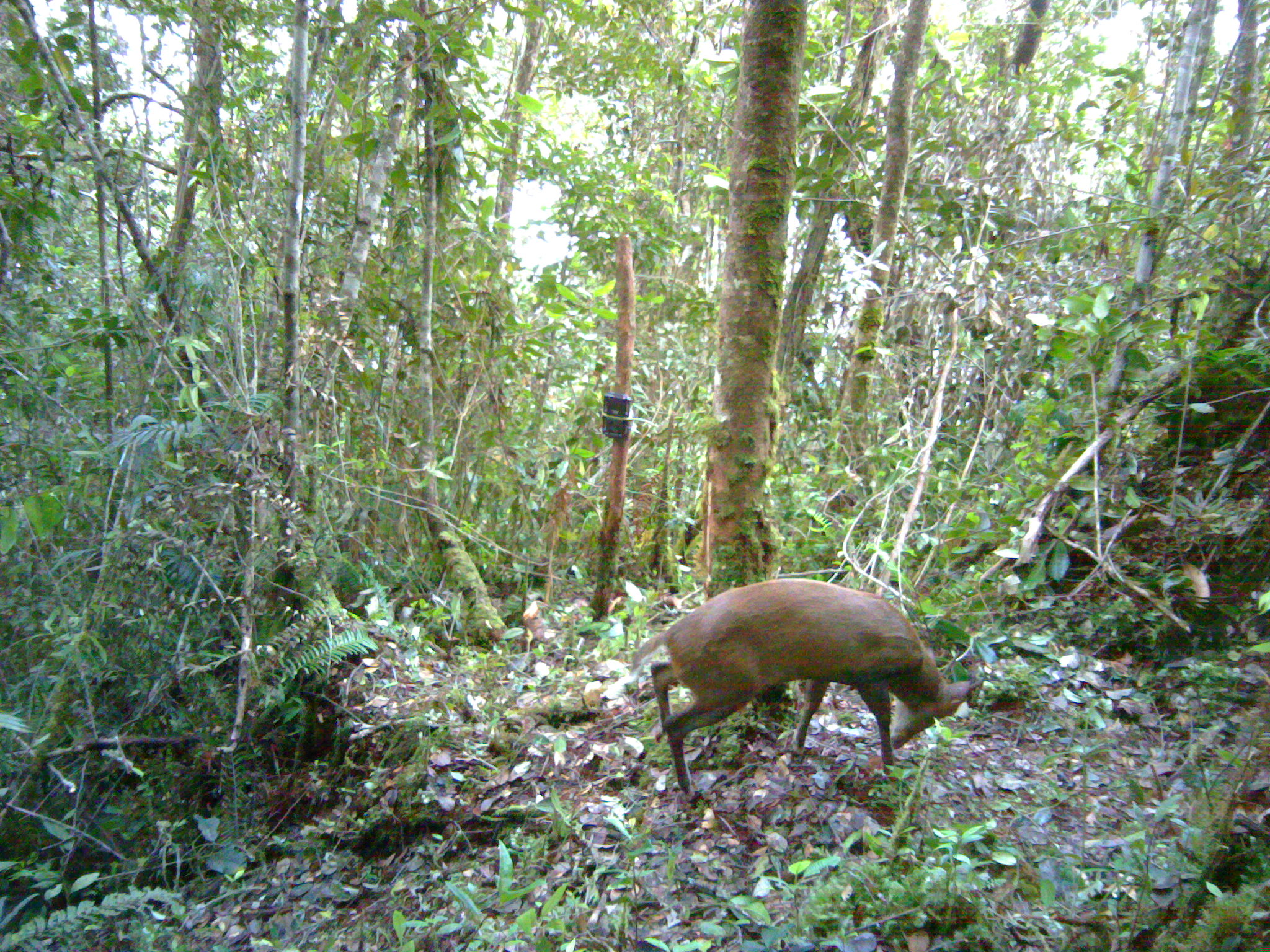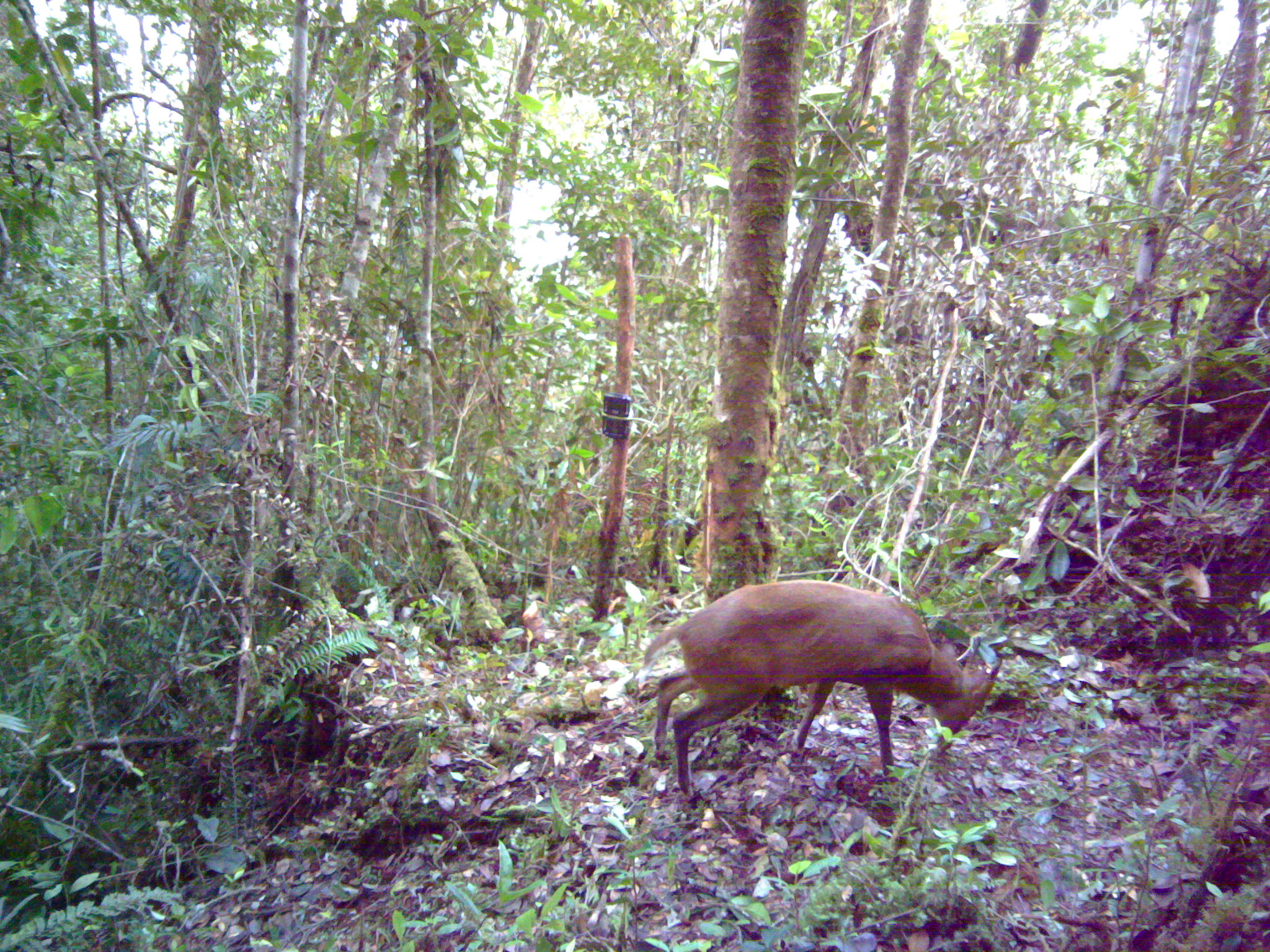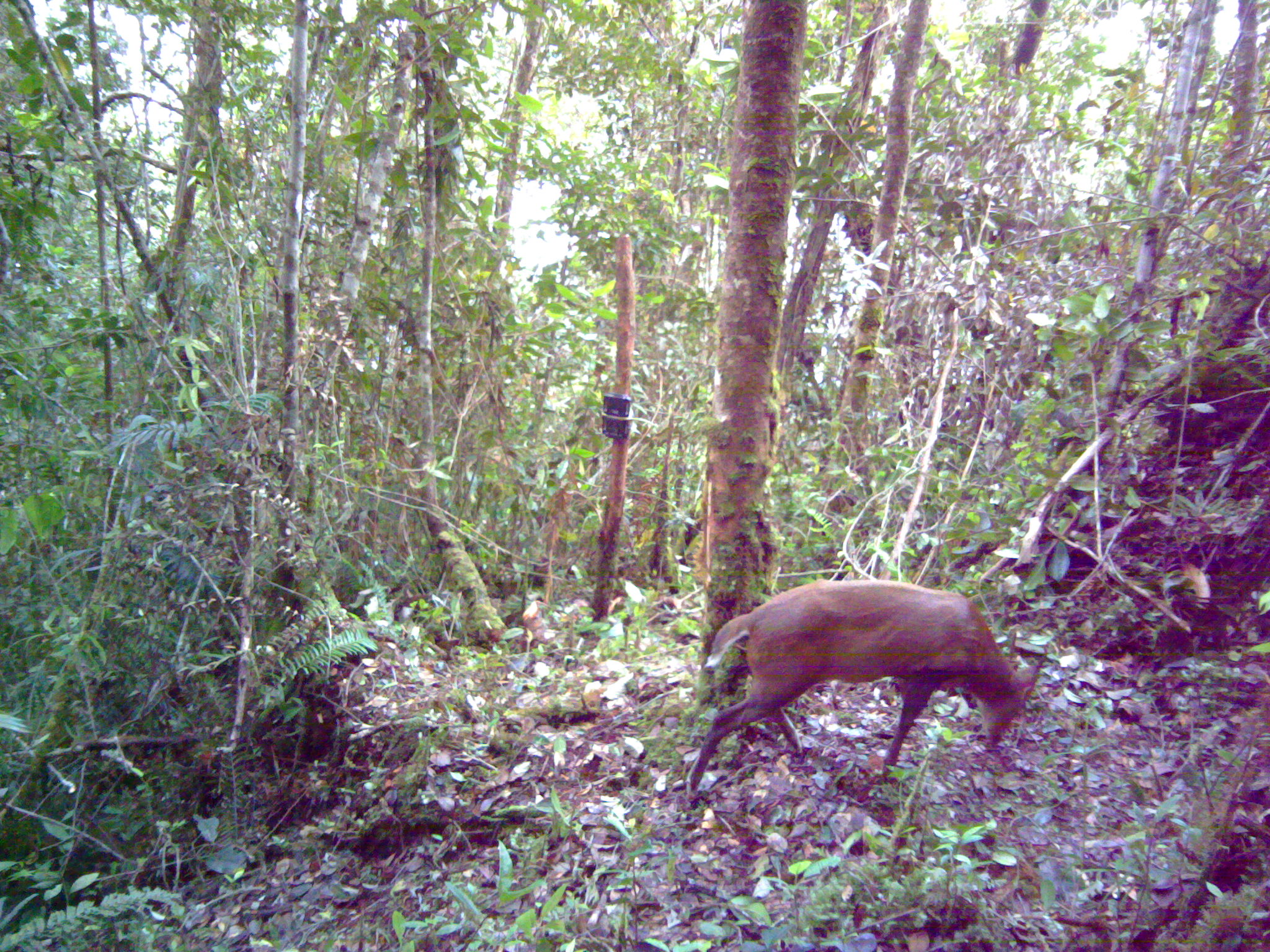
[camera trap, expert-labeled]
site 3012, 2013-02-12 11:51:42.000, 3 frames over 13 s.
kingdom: Animalia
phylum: Chordata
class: Mammalia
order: Artiodactyla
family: Cervidae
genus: Muntiacus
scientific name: Muntiacus muntjak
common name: southern red muntjac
Muntiacus muntjak (southern red muntjac), count 1.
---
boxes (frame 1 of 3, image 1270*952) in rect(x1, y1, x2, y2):
muntiacus muntjak: rect(647, 573, 971, 794)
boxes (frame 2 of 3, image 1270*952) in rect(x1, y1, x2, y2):
muntiacus muntjak: rect(639, 576, 1002, 794)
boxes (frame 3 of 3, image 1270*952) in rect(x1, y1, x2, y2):
muntiacus muntjak: rect(680, 571, 1036, 807)